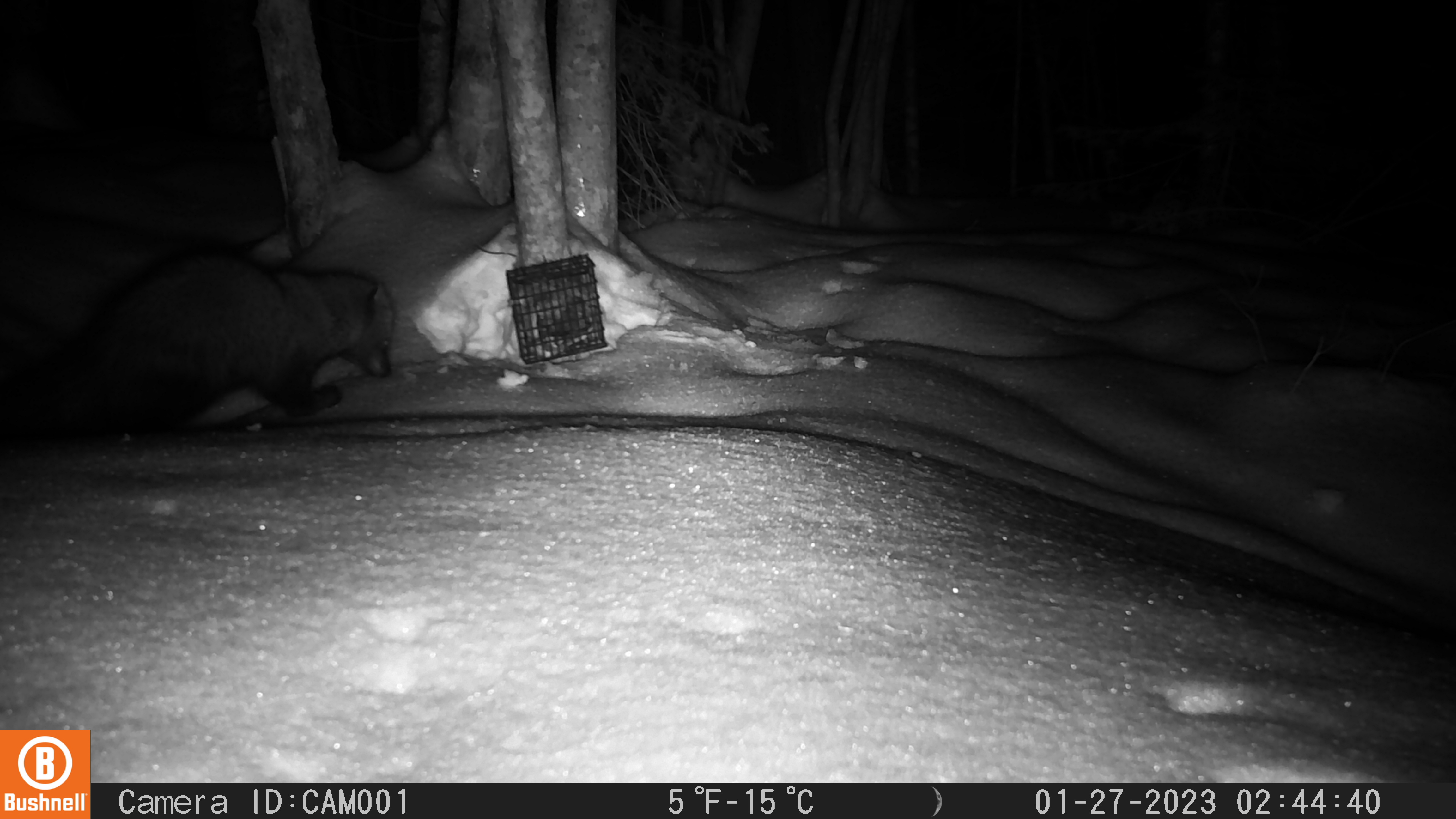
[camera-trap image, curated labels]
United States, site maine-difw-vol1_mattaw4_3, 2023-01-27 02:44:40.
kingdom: Animalia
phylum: Chordata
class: Mammalia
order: Carnivora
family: Mustelidae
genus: Pekania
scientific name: Pekania pennanti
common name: fisher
Fisher (Pekania pennanti).